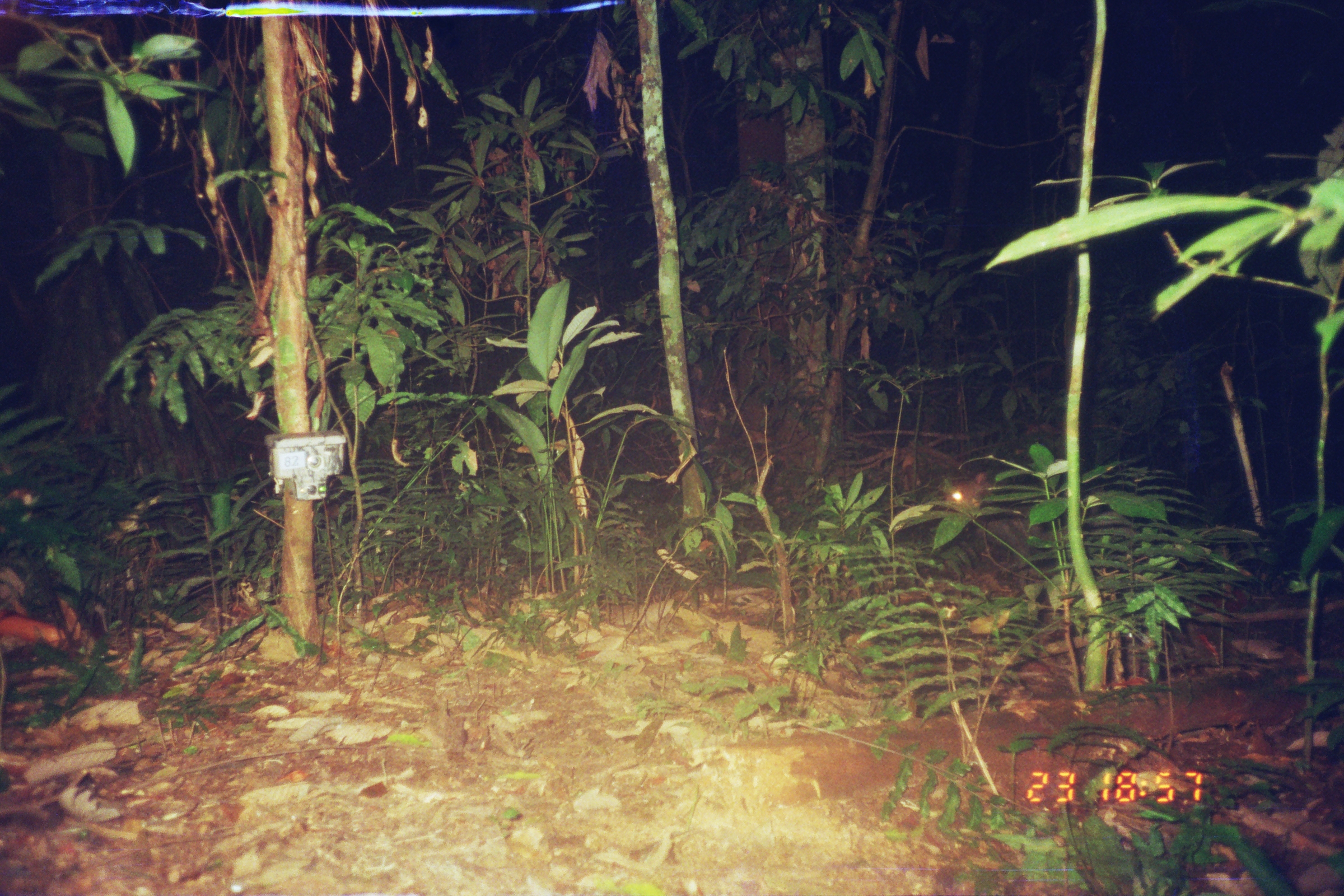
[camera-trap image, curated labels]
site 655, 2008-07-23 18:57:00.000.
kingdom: Animalia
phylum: Chordata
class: Mammalia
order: Artiodactyla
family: Tayassuidae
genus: Tayassu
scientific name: Tayassu pecari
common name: white-lipped peccary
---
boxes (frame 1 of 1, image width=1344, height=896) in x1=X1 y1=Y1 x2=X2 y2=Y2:
tayassu pecari: x1=939 y1=468 x2=1107 y2=582